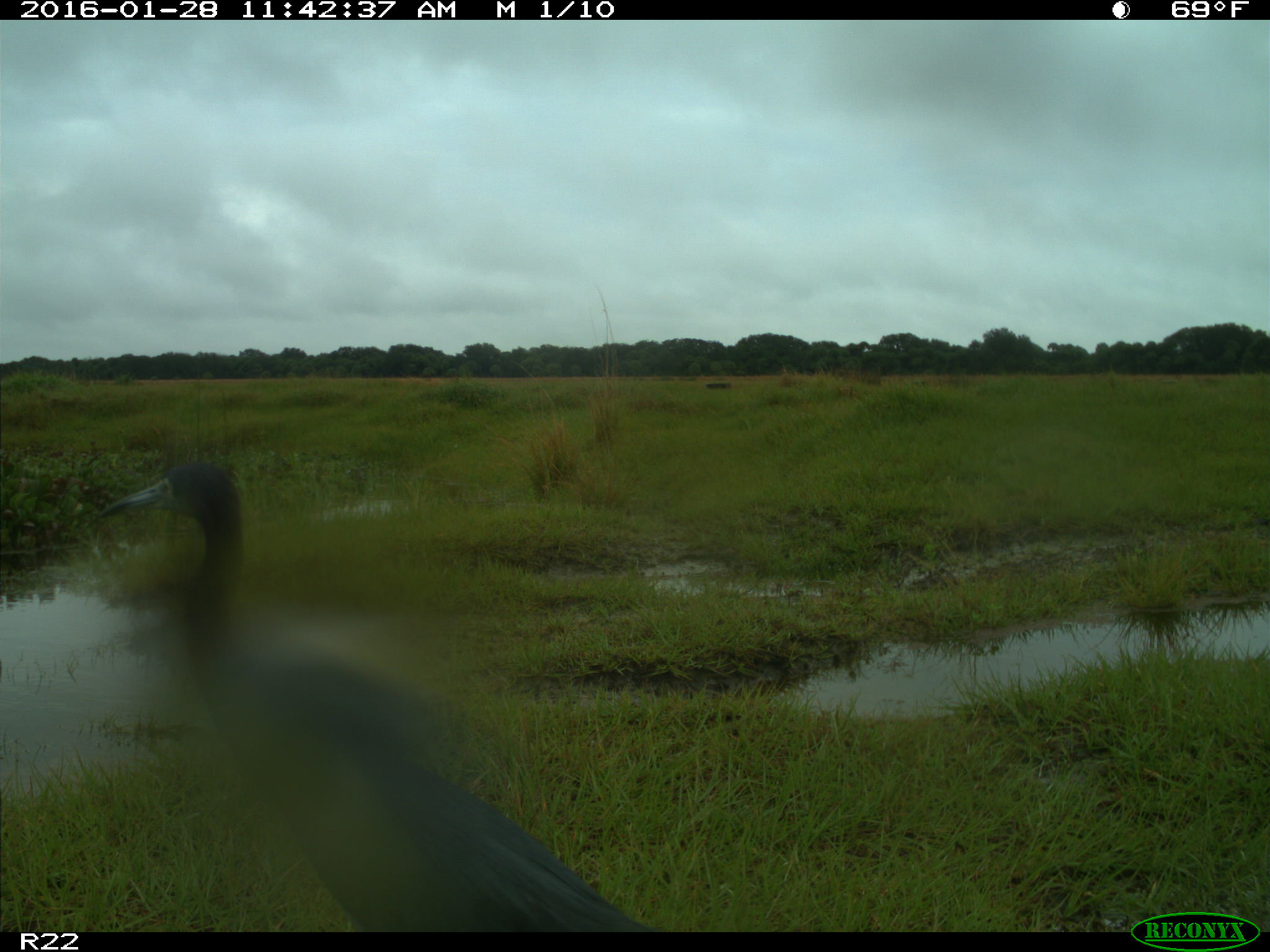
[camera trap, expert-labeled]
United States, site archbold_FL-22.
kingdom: Animalia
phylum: Chordata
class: Aves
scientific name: Aves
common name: birds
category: unidentified bird